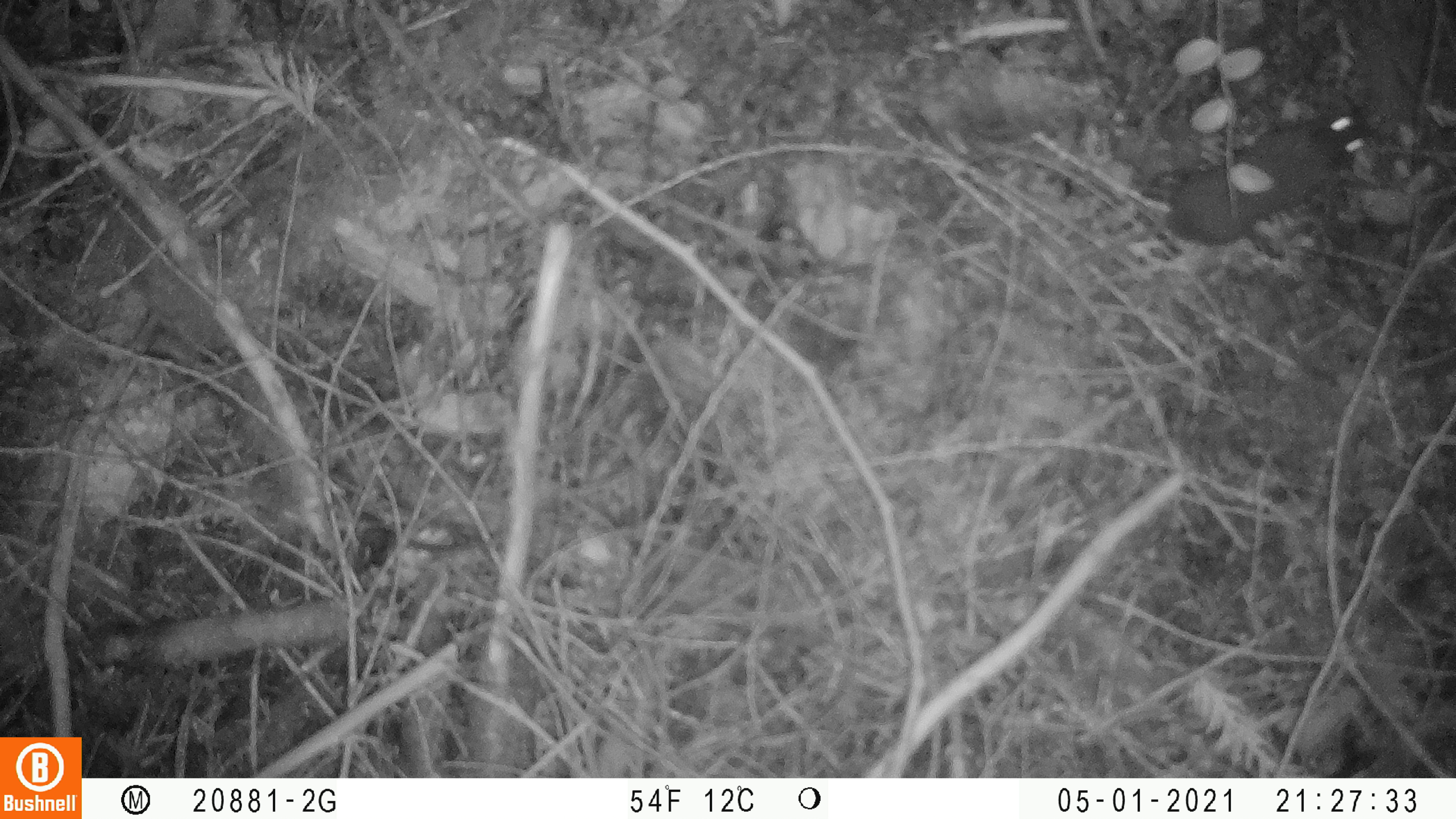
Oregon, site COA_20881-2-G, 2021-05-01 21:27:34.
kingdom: Animalia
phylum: Chordata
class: Mammalia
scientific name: Mammalia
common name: small mammal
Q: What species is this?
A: Small mammal (Mammalia).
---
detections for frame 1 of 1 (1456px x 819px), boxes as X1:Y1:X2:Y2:
small mammal: 1022:56:1393:317